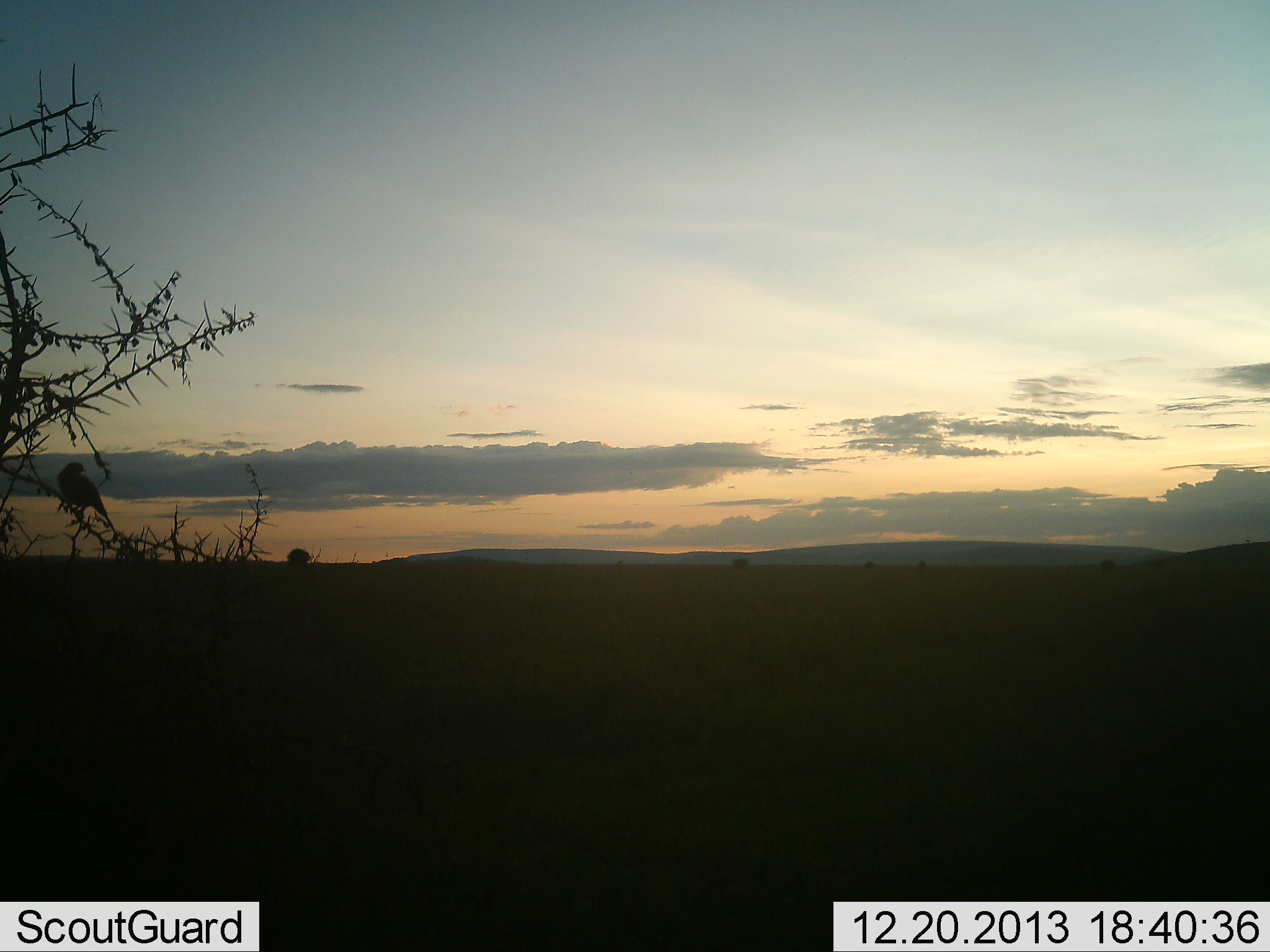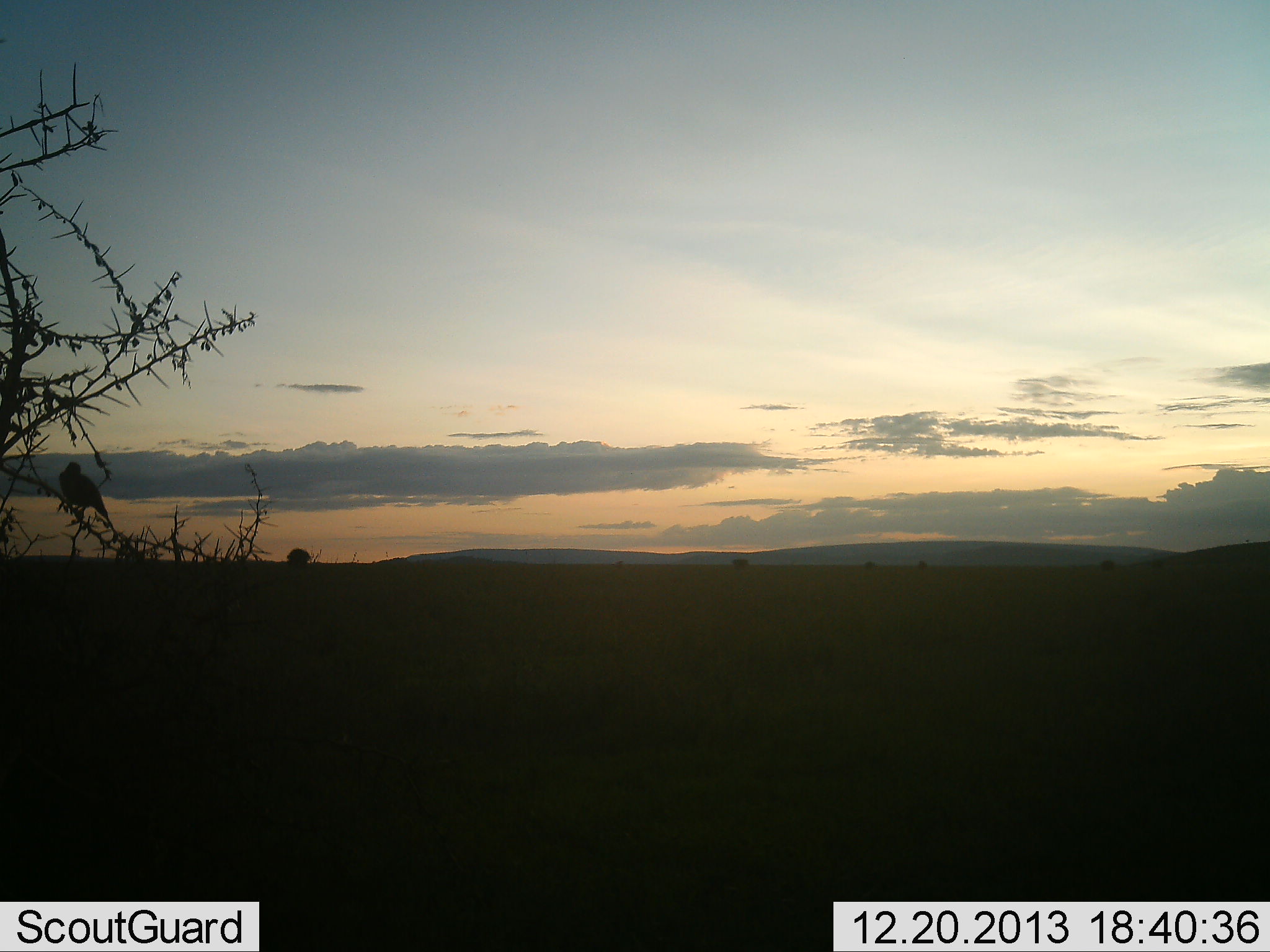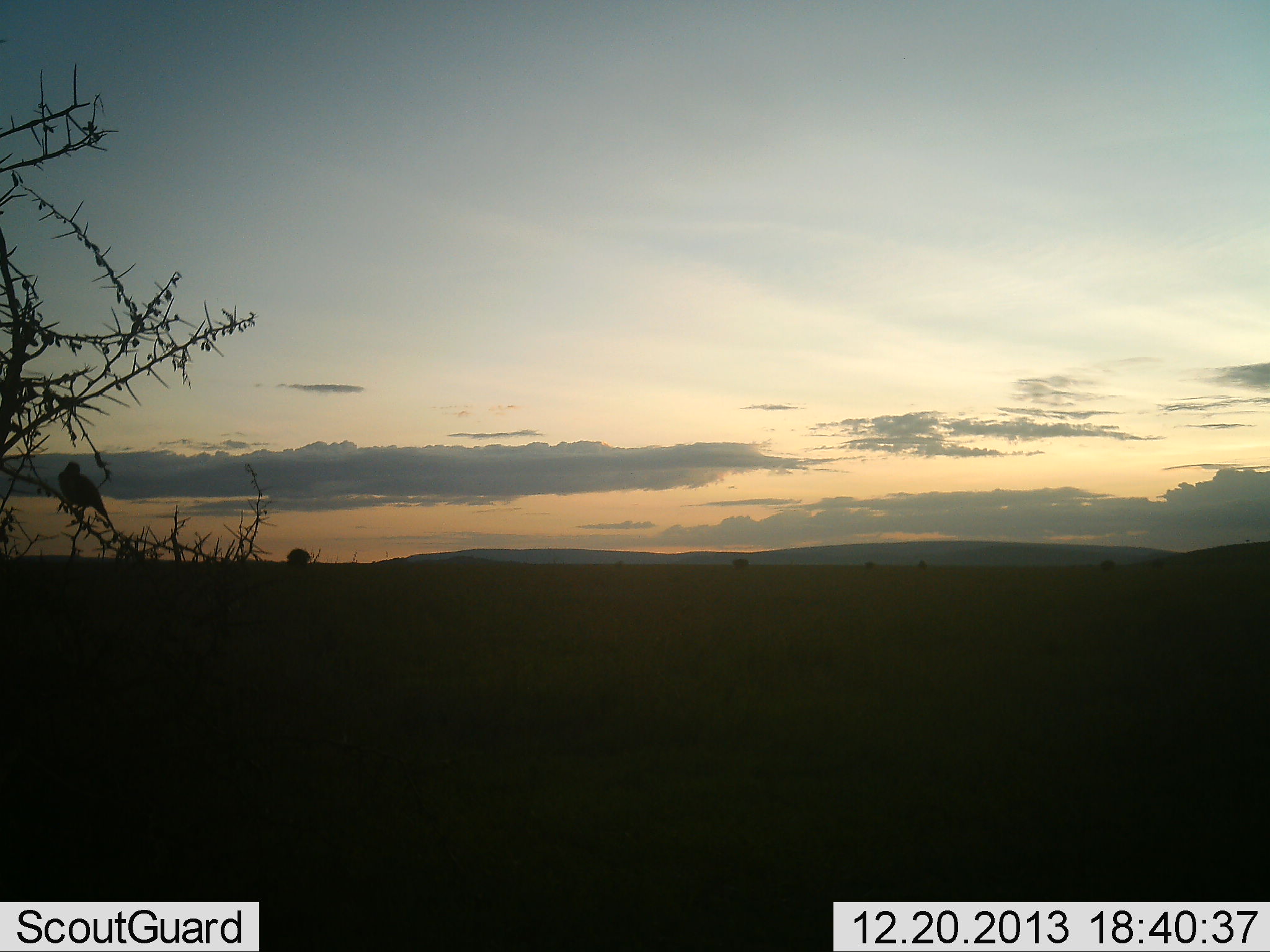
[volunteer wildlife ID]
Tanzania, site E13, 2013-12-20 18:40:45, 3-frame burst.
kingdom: Animalia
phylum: Chordata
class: Aves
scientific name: Aves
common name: bird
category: otherbird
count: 1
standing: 30%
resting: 70%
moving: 0%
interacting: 0%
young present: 0%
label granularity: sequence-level